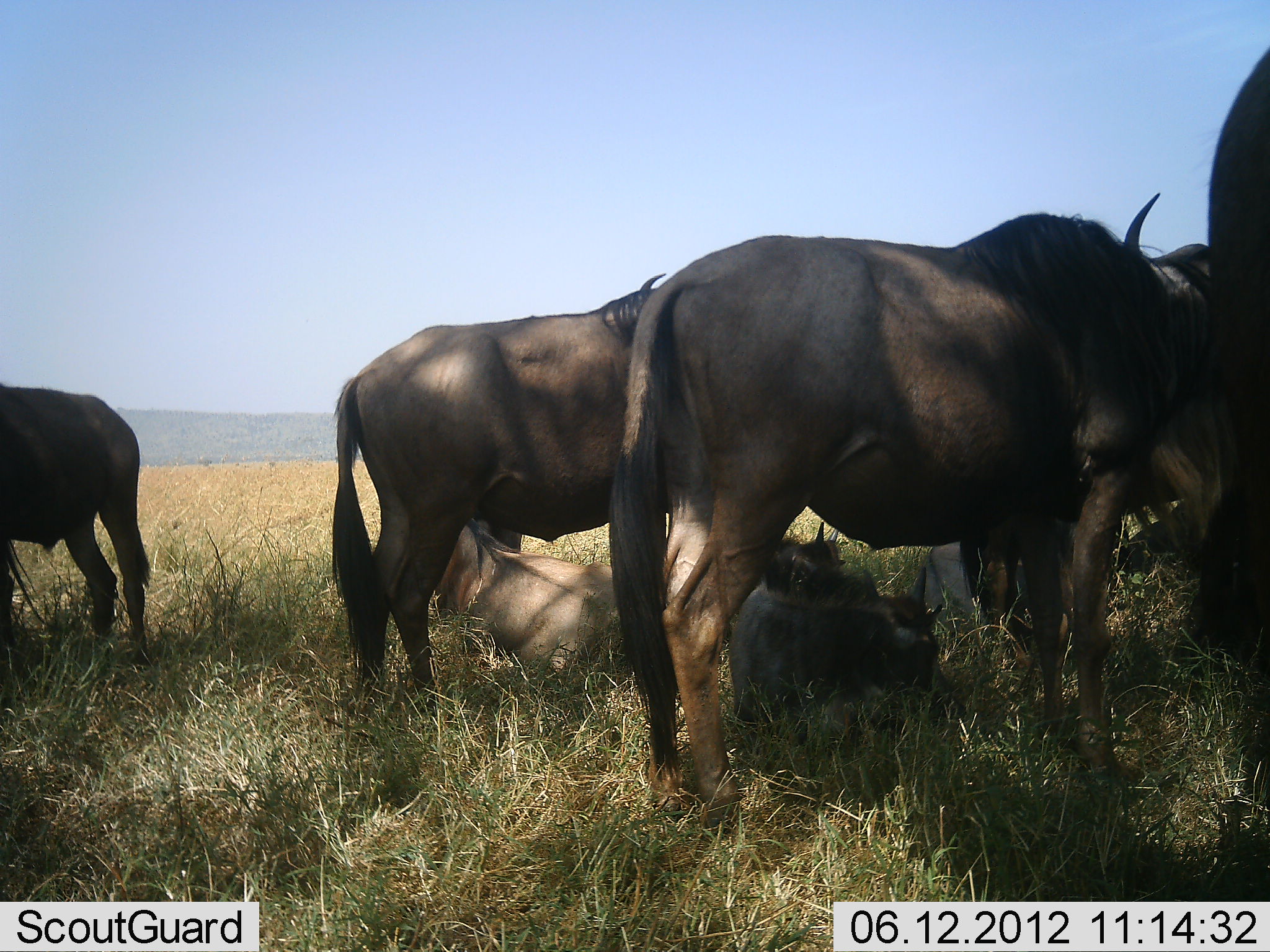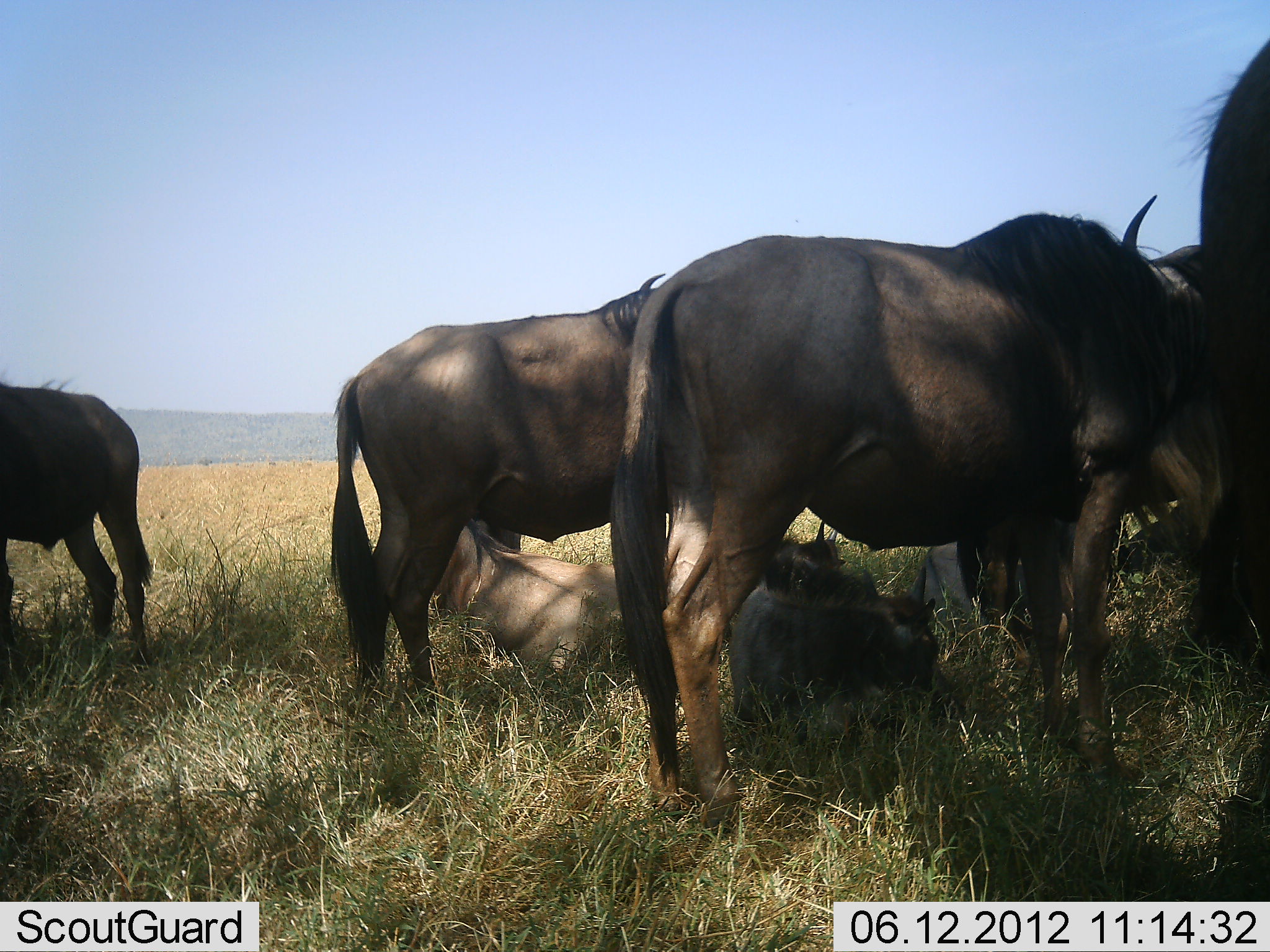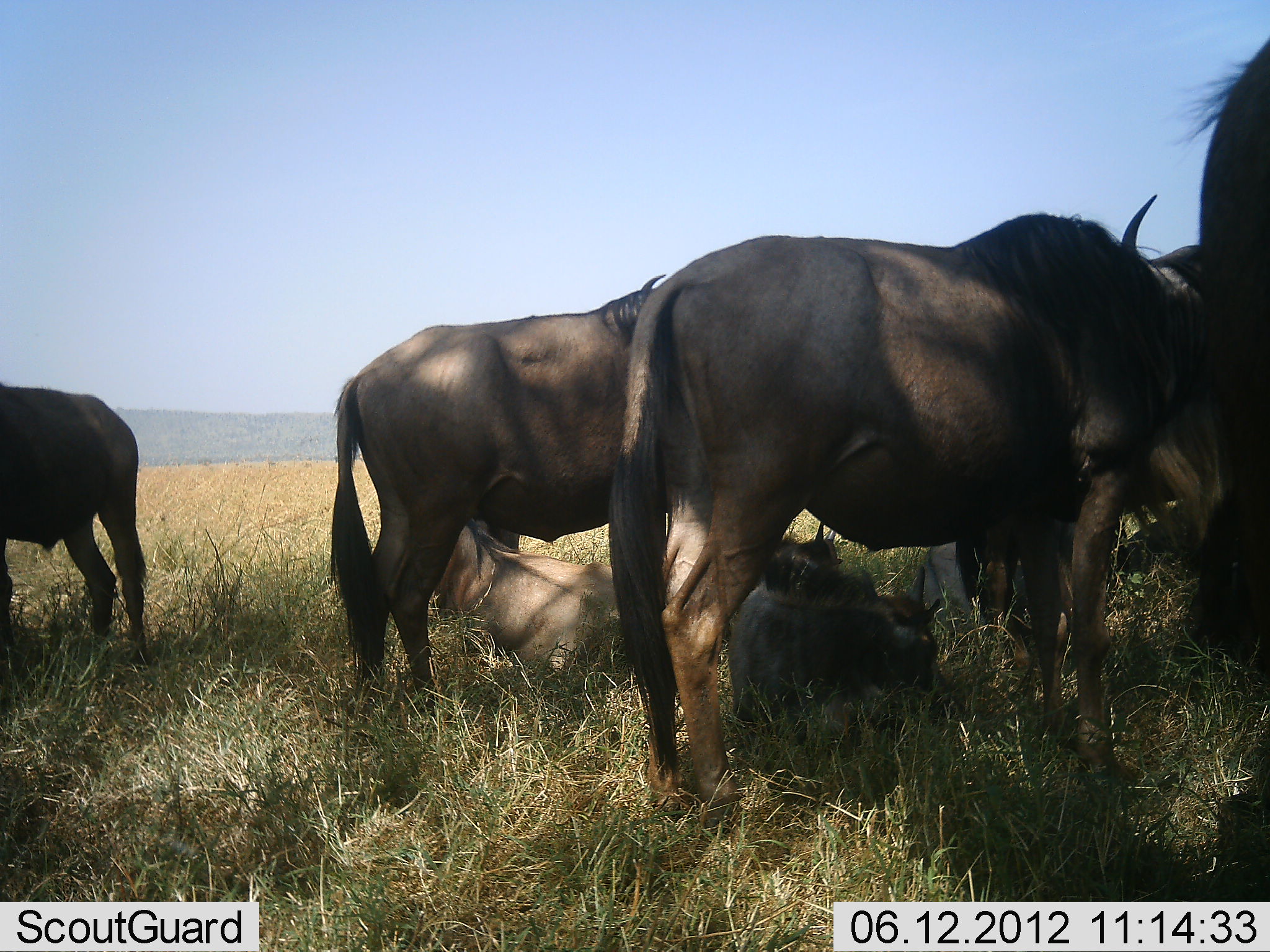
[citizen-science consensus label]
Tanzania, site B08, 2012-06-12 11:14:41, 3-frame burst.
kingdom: Animalia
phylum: Chordata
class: Mammalia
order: Artiodactyla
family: Bovidae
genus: Connochaetes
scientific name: Connochaetes taurinus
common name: blue wildebeest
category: wildebeest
Wildebeest (blue wildebeest) (Connochaetes taurinus), count 7. Behavior (volunteer vote fractions): standing 70%, resting 100%, moving 10%, interacting 10%. Young present (vote fraction): 20%. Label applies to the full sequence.